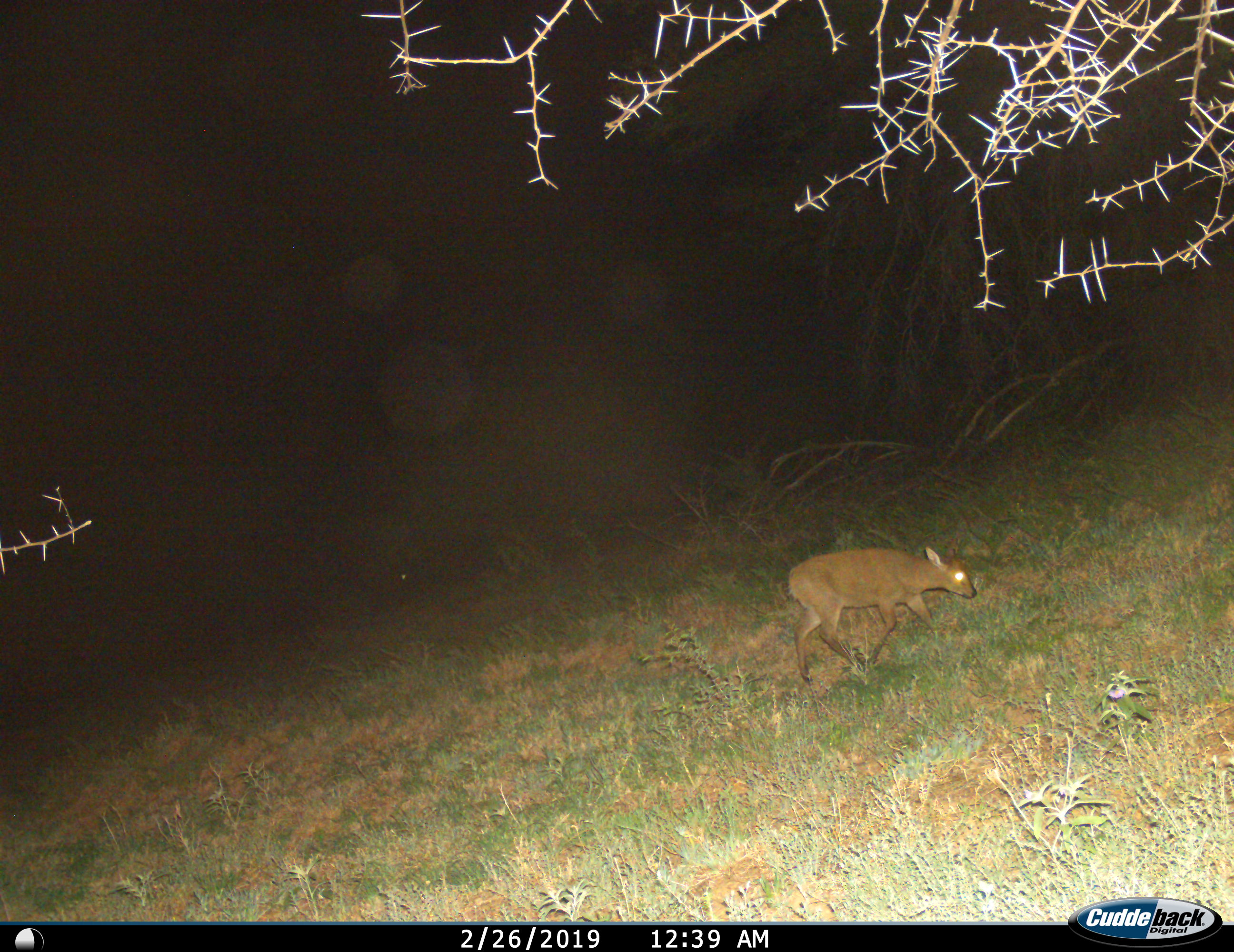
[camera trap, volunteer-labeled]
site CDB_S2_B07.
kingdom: Animalia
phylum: Chordata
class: Mammalia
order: Artiodactyla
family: Bovidae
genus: Sylvicapra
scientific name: Sylvicapra grimmia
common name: common duiker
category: duikercommongrey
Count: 1.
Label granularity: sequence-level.